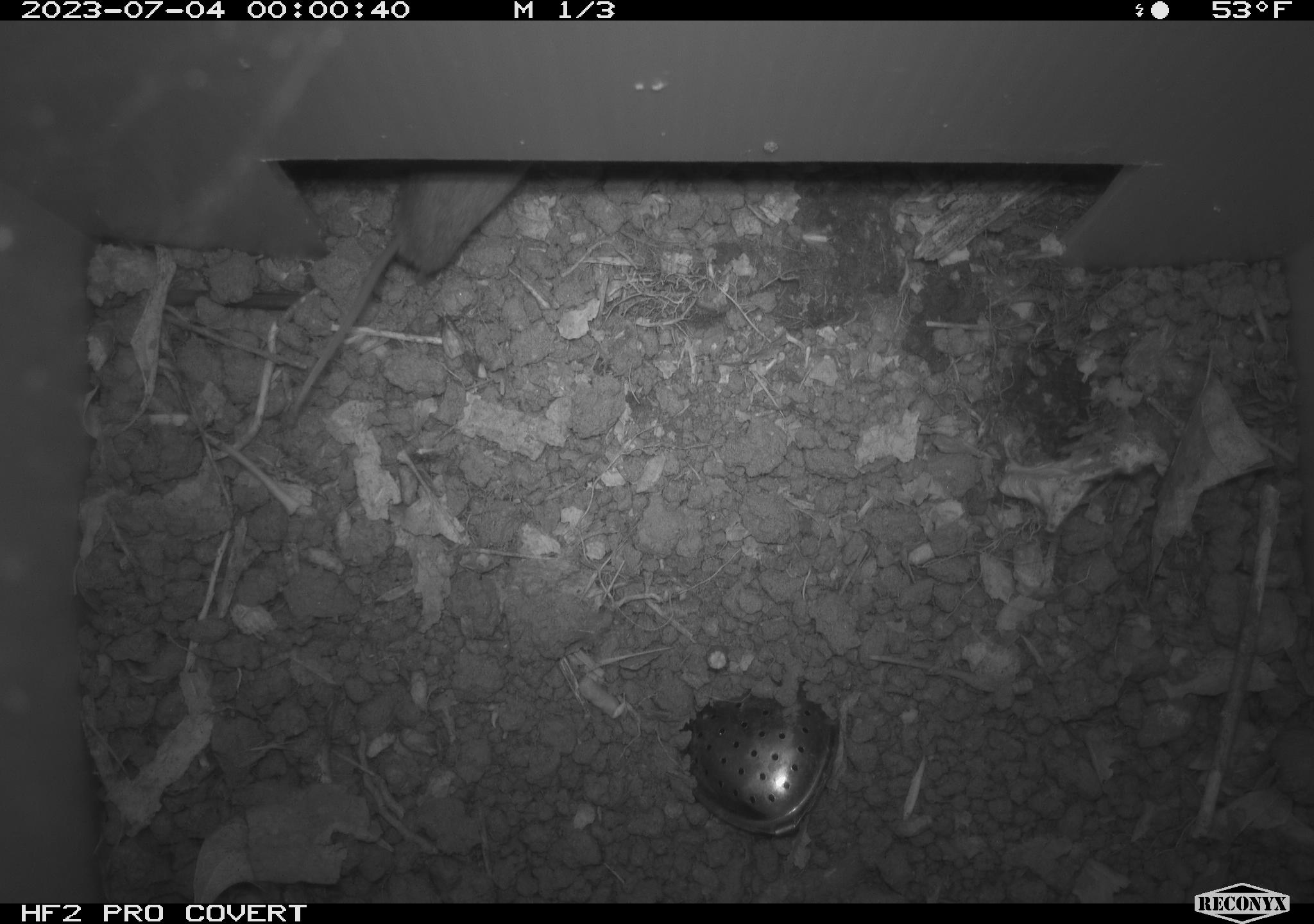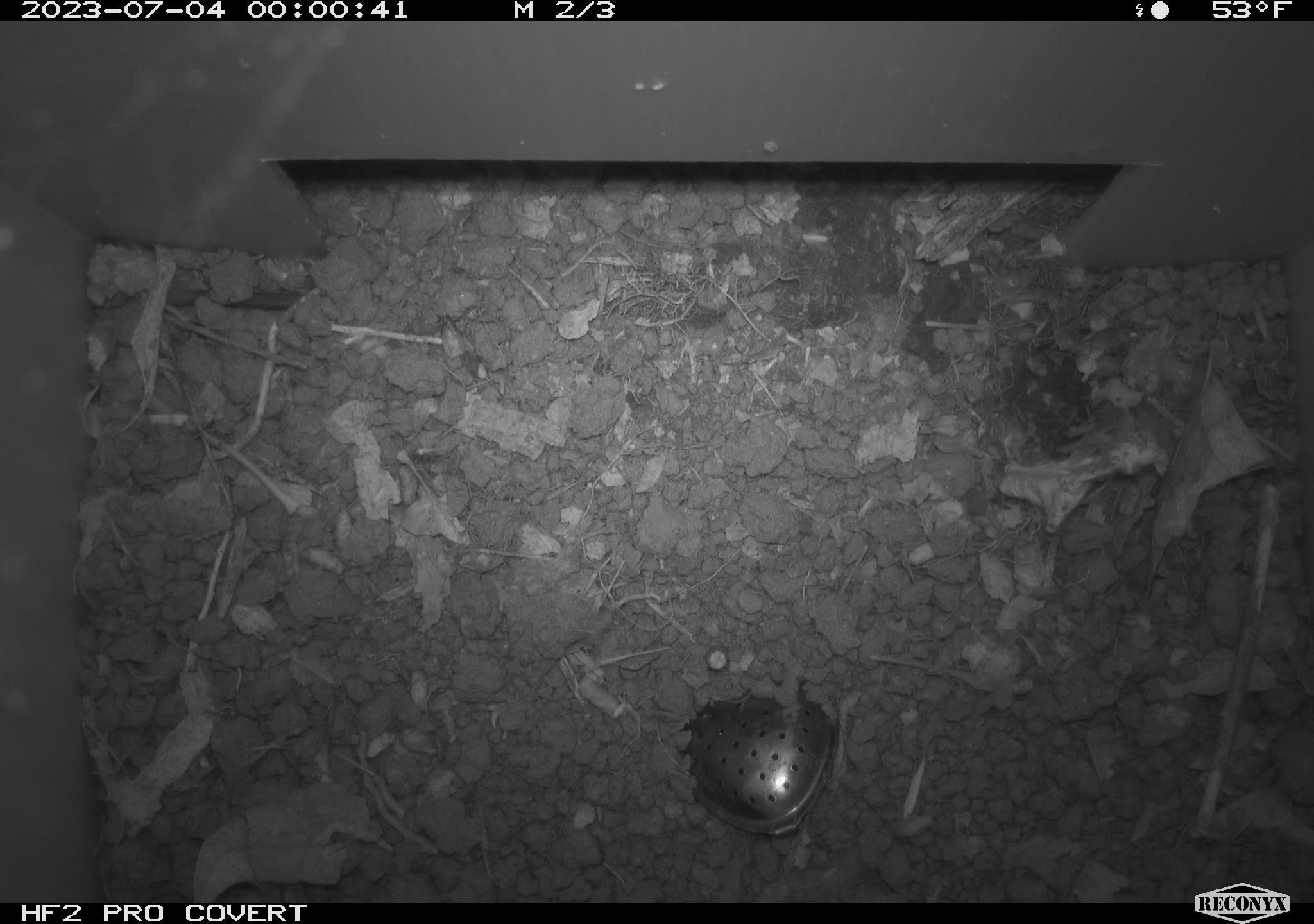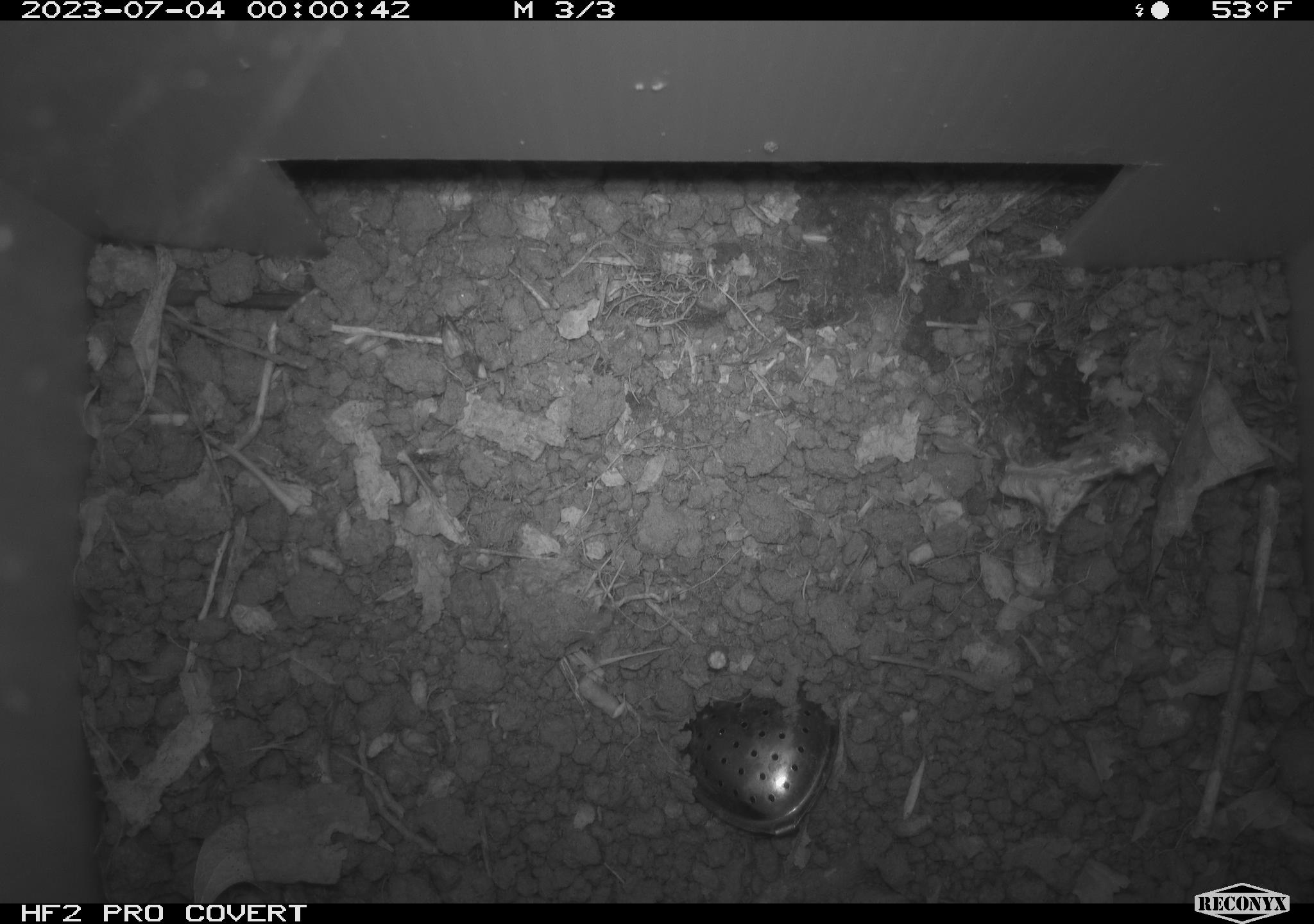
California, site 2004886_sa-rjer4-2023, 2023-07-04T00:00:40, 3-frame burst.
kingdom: Animalia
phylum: Chordata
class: Mammalia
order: Rodentia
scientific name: Rodentia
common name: mouse species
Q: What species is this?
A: Mouse species (Rodentia).